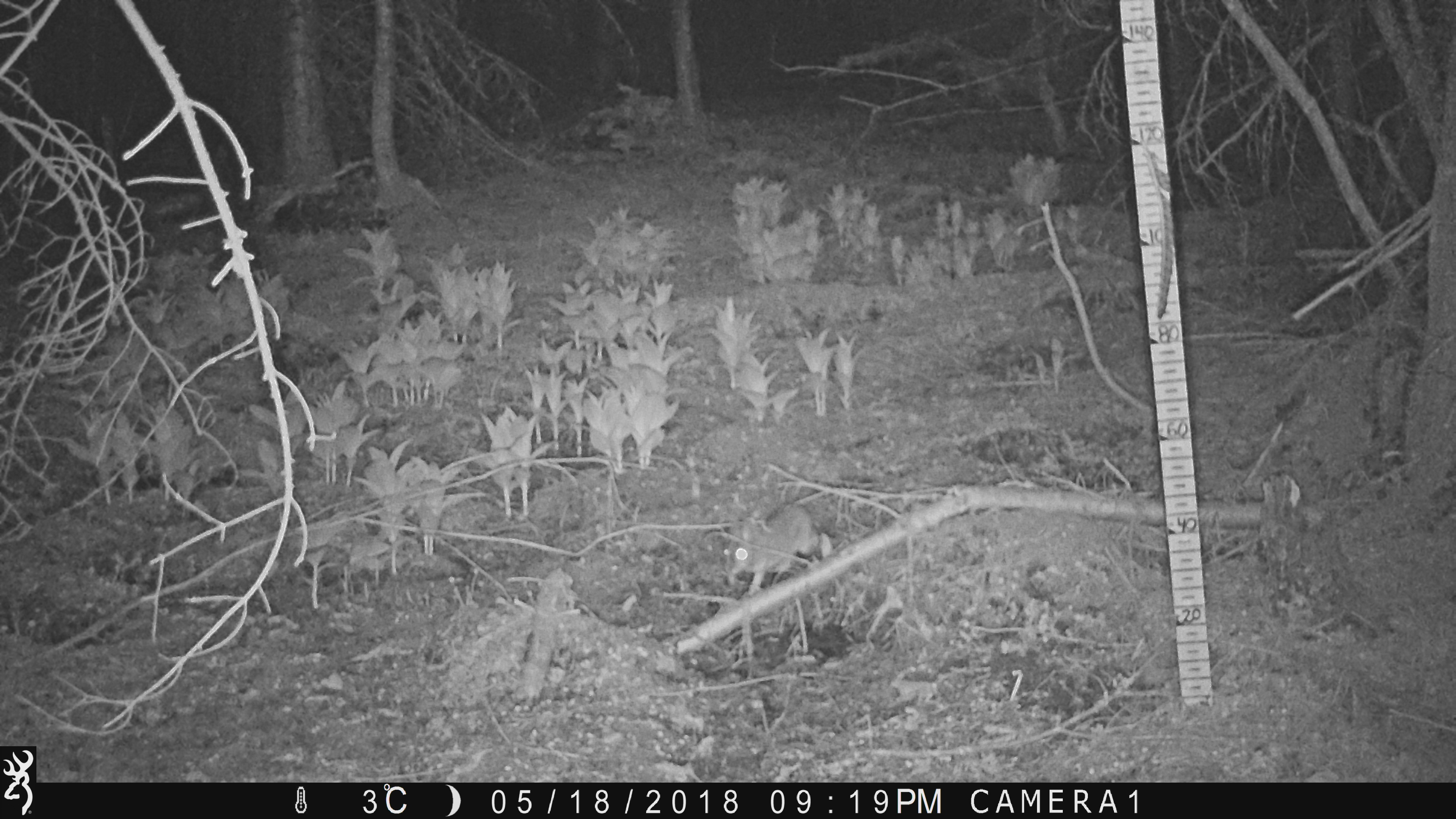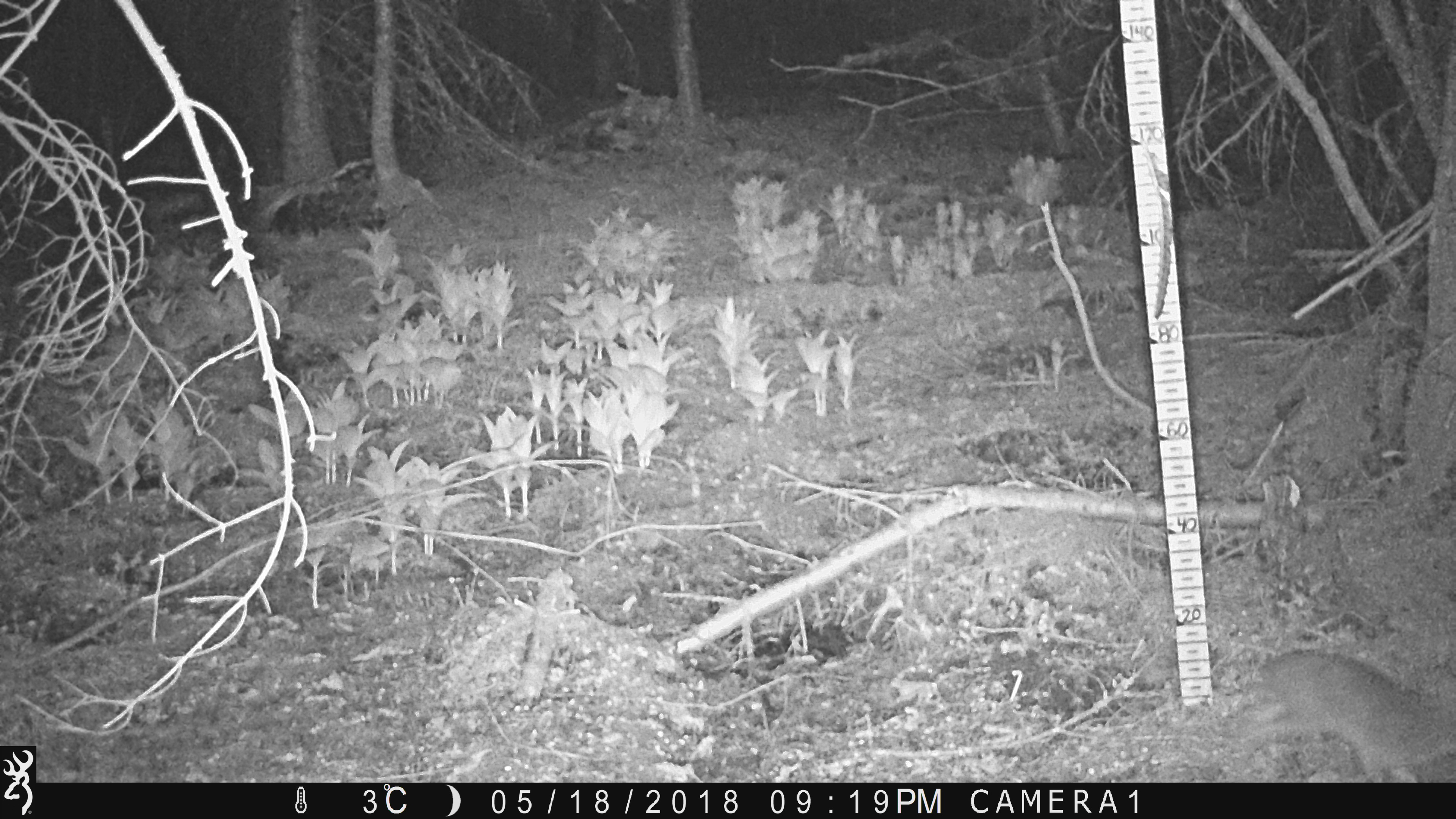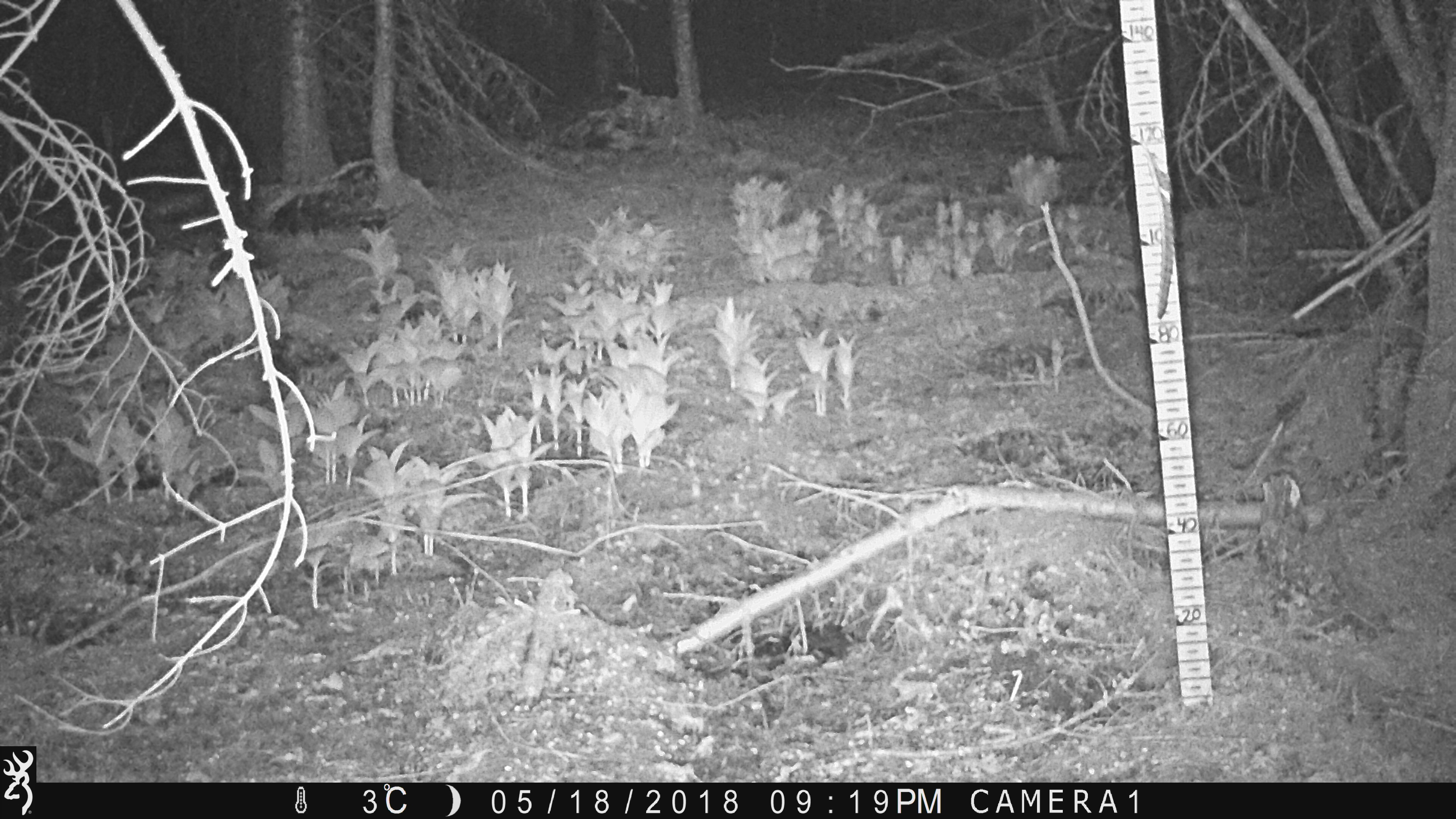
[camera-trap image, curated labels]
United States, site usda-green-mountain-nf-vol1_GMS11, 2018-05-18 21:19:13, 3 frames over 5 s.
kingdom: Animalia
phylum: Chordata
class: Mammalia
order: Lagomorpha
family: Leporidae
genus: Lepus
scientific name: Lepus americanus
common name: snowshoe hare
Snowshoe hare (Lepus americanus).